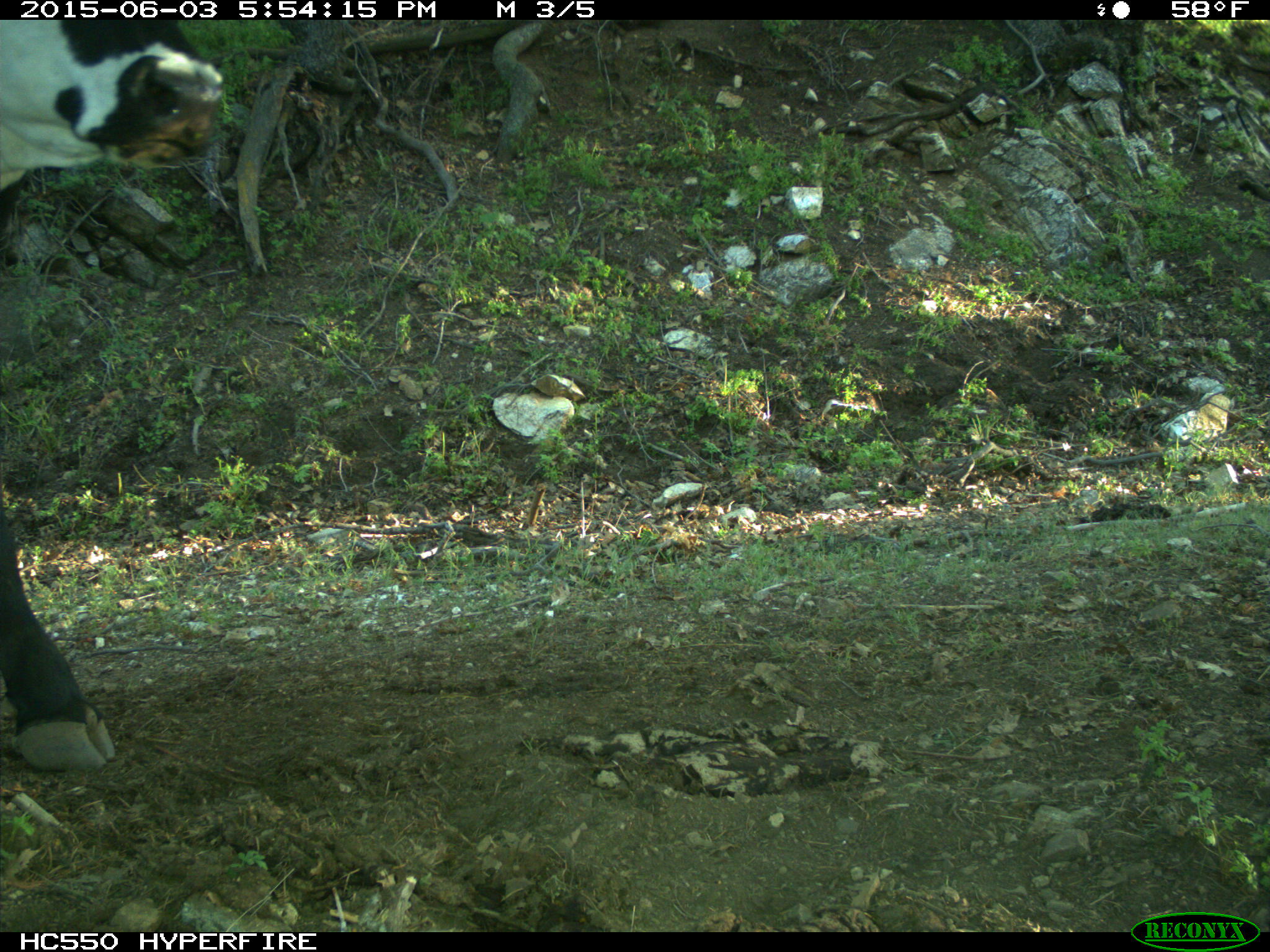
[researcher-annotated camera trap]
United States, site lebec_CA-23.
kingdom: Animalia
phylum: Chordata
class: Mammalia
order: Artiodactyla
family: Bovidae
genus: Bos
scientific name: Bos taurus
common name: domestic cow